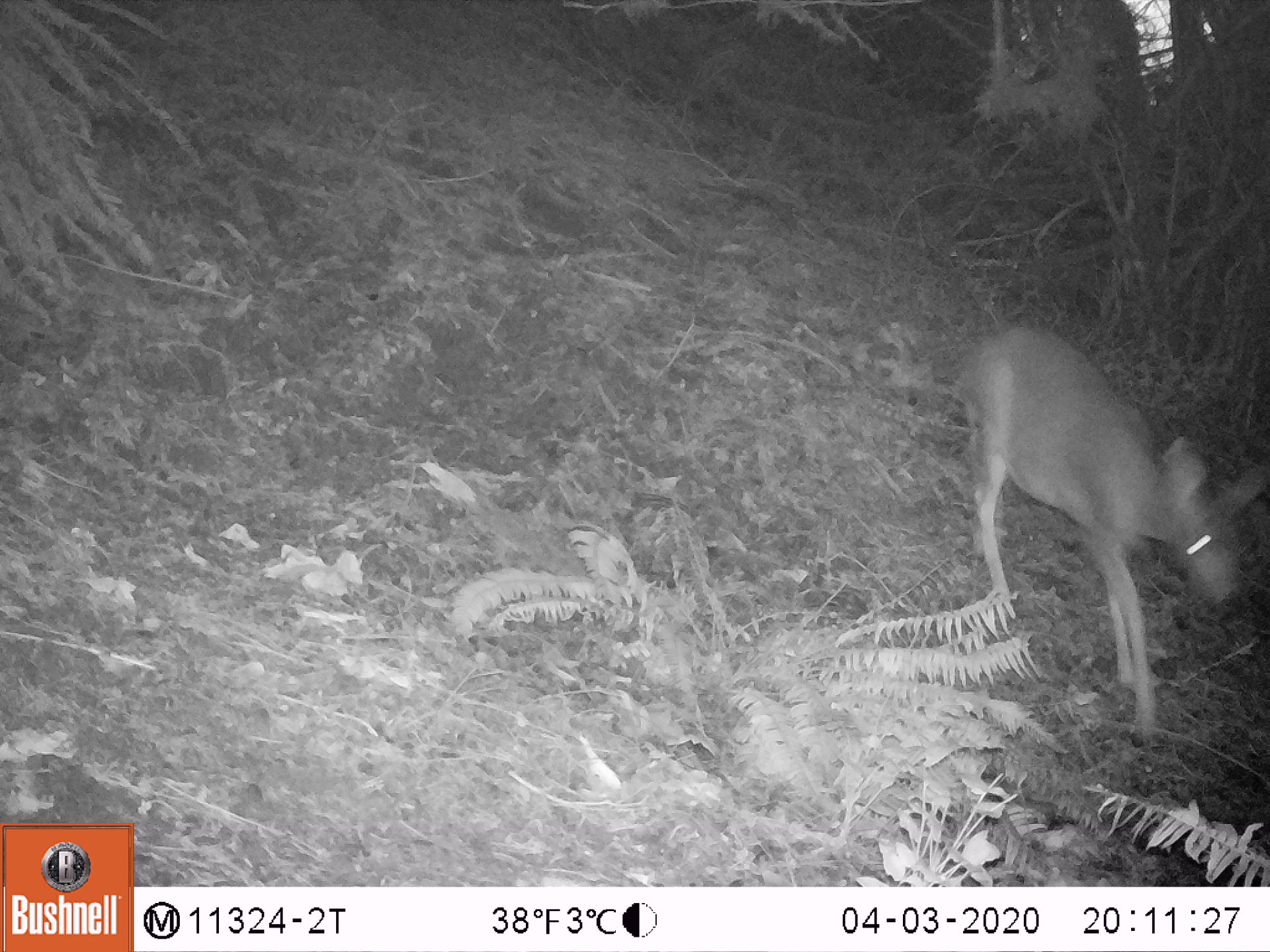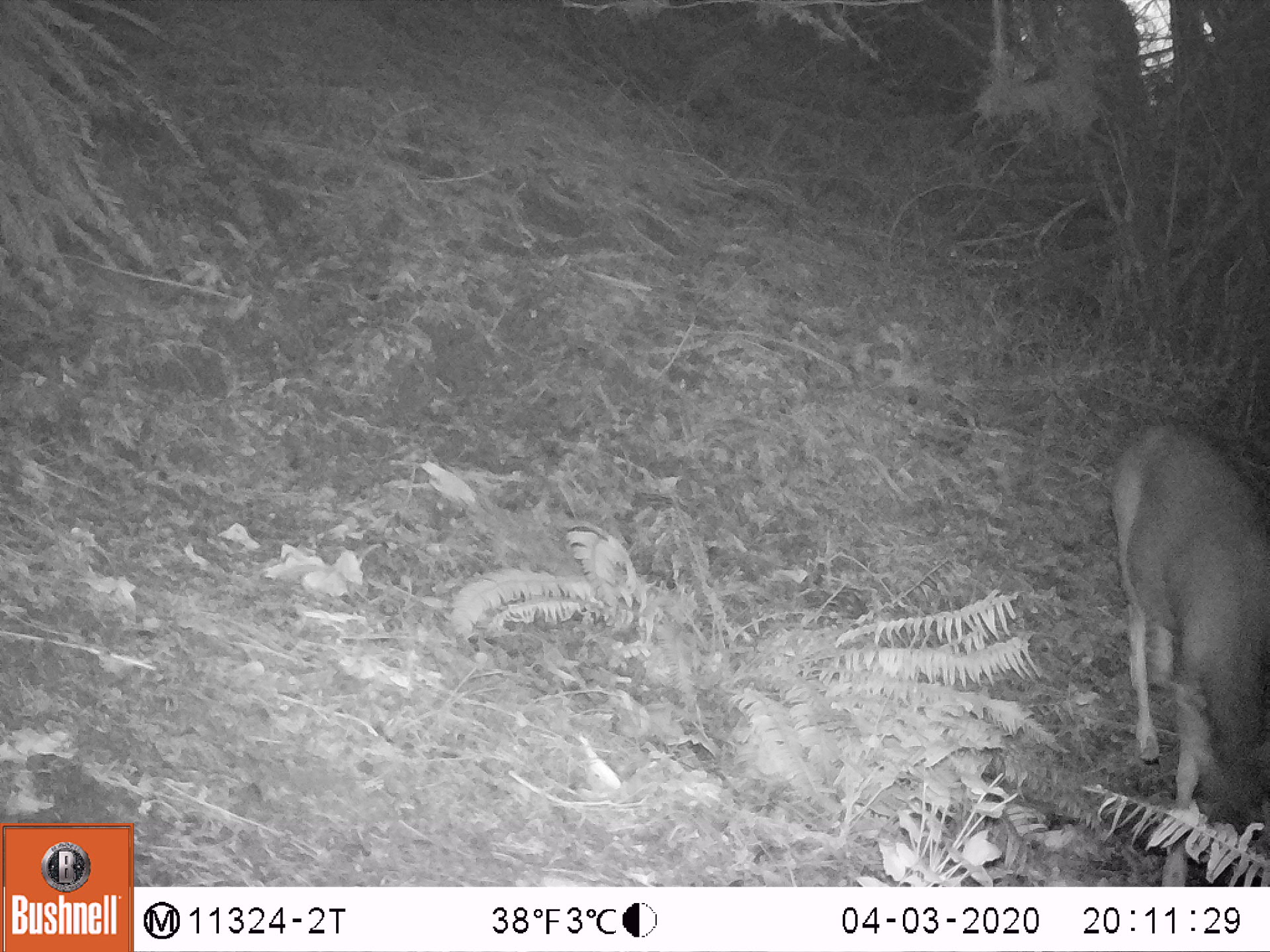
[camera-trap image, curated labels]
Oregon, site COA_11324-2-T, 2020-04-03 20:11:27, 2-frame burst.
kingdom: Animalia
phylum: Chordata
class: Mammalia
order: Artiodactyla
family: Cervidae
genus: Odocoileus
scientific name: Odocoileus hemionus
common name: black-tailed deer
Black-tailed deer (Odocoileus hemionus).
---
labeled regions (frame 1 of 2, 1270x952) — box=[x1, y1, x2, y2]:
black-tailed deer: box=[942, 322, 1266, 754]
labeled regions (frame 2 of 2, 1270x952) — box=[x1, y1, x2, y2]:
black-tailed deer: box=[1099, 408, 1266, 873]